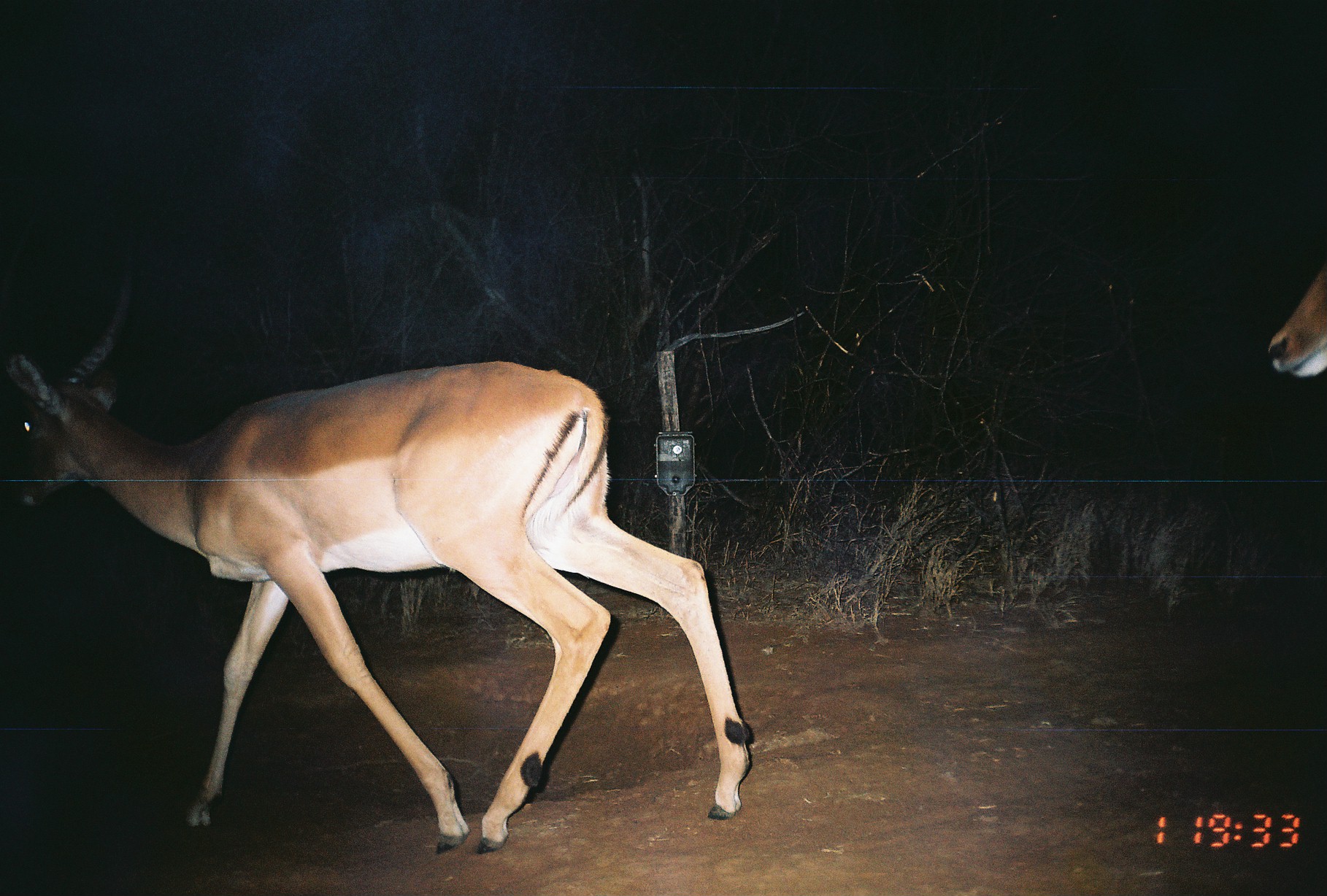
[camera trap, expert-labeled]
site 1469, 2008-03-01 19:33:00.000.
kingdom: Animalia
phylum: Chordata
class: Mammalia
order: Artiodactyla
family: Bovidae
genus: Aepyceros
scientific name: Aepyceros melampus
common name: impala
Aepyceros melampus (impala), count 2.